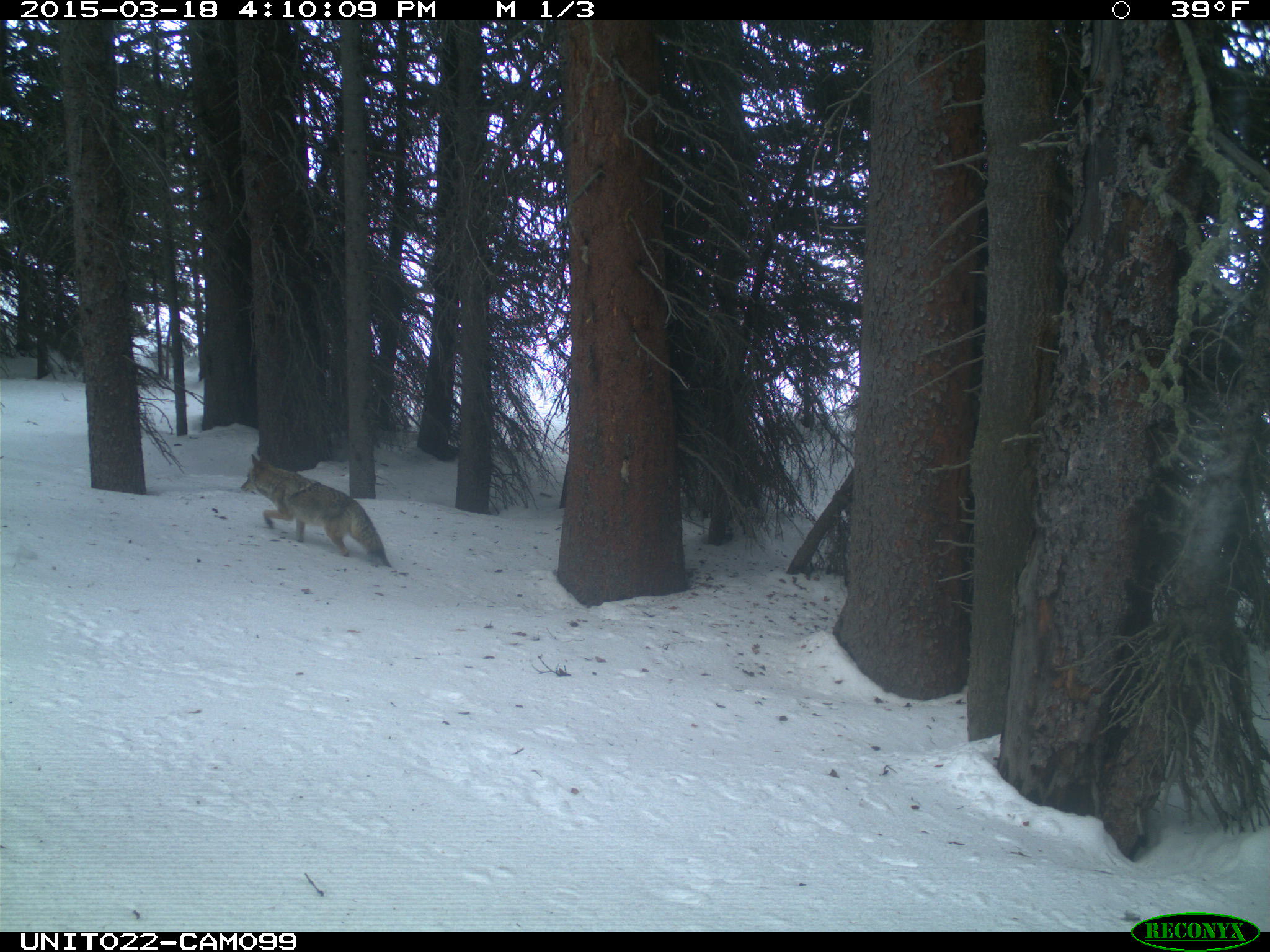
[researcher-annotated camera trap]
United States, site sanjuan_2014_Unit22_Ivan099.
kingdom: Animalia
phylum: Chordata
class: Mammalia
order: Carnivora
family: Canidae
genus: Canis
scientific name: Canis latrans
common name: coyote